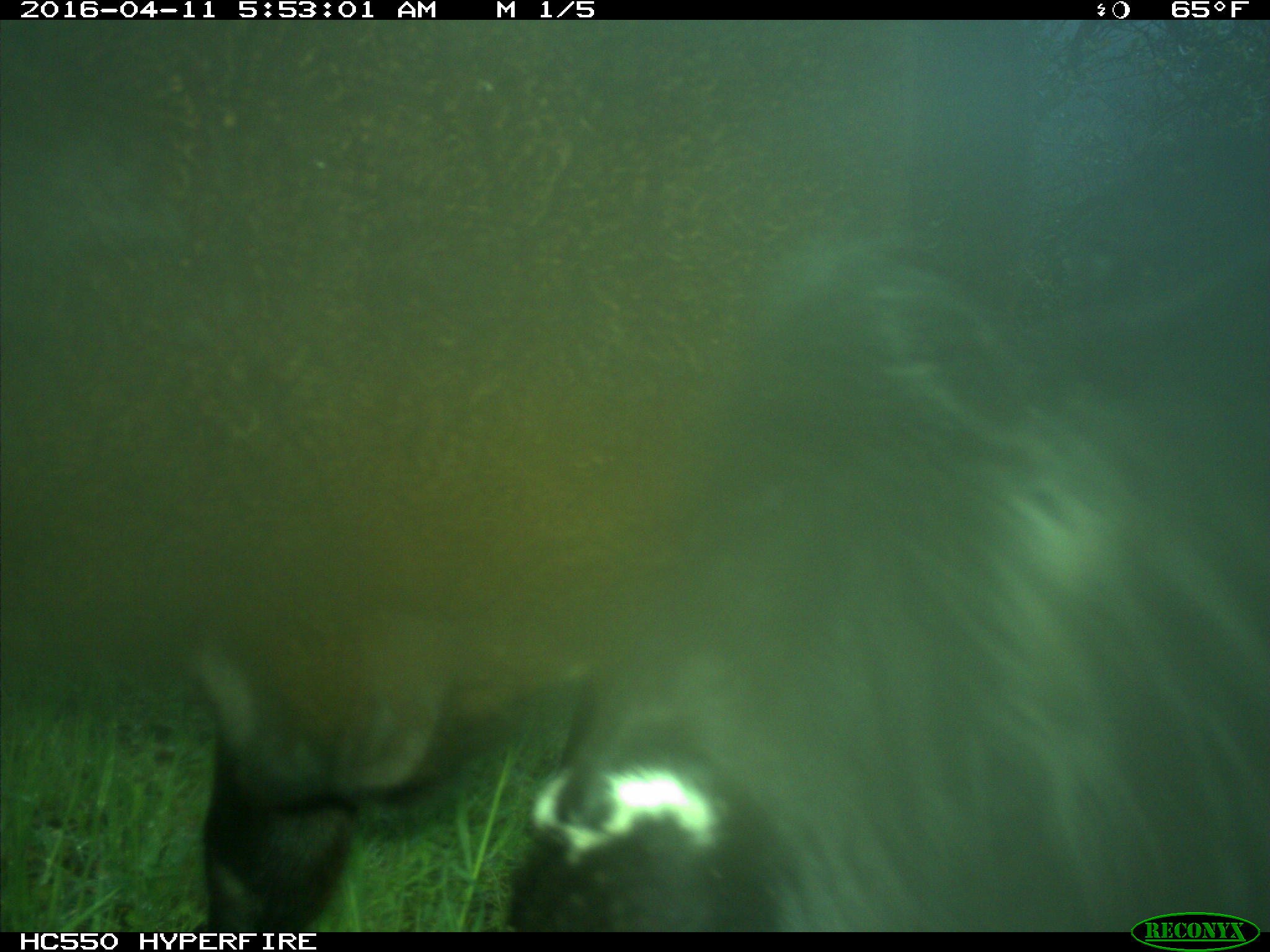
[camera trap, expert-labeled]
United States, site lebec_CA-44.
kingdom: Animalia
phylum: Chordata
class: Mammalia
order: Artiodactyla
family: Bovidae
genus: Bos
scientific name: Bos taurus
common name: domestic cow